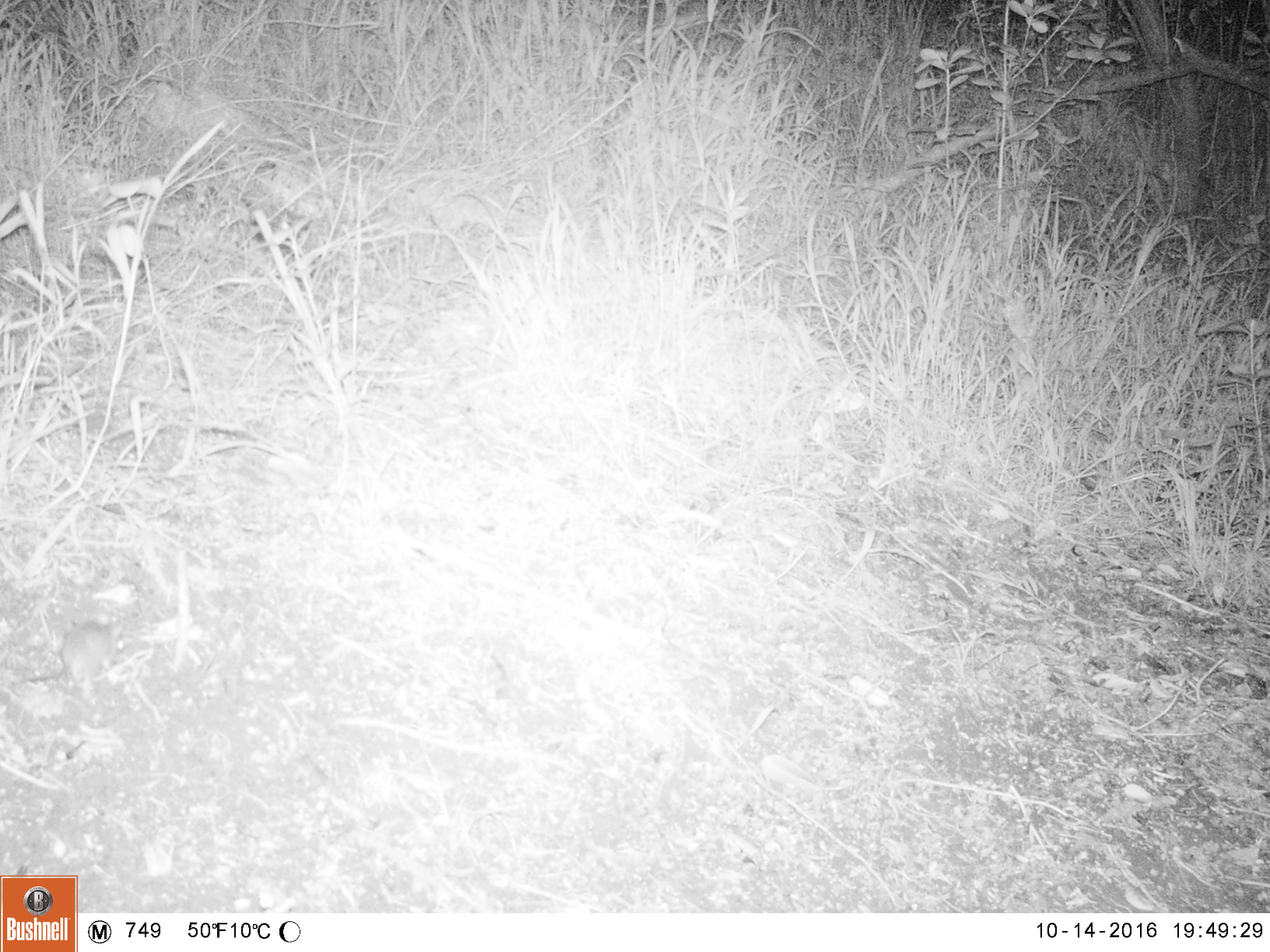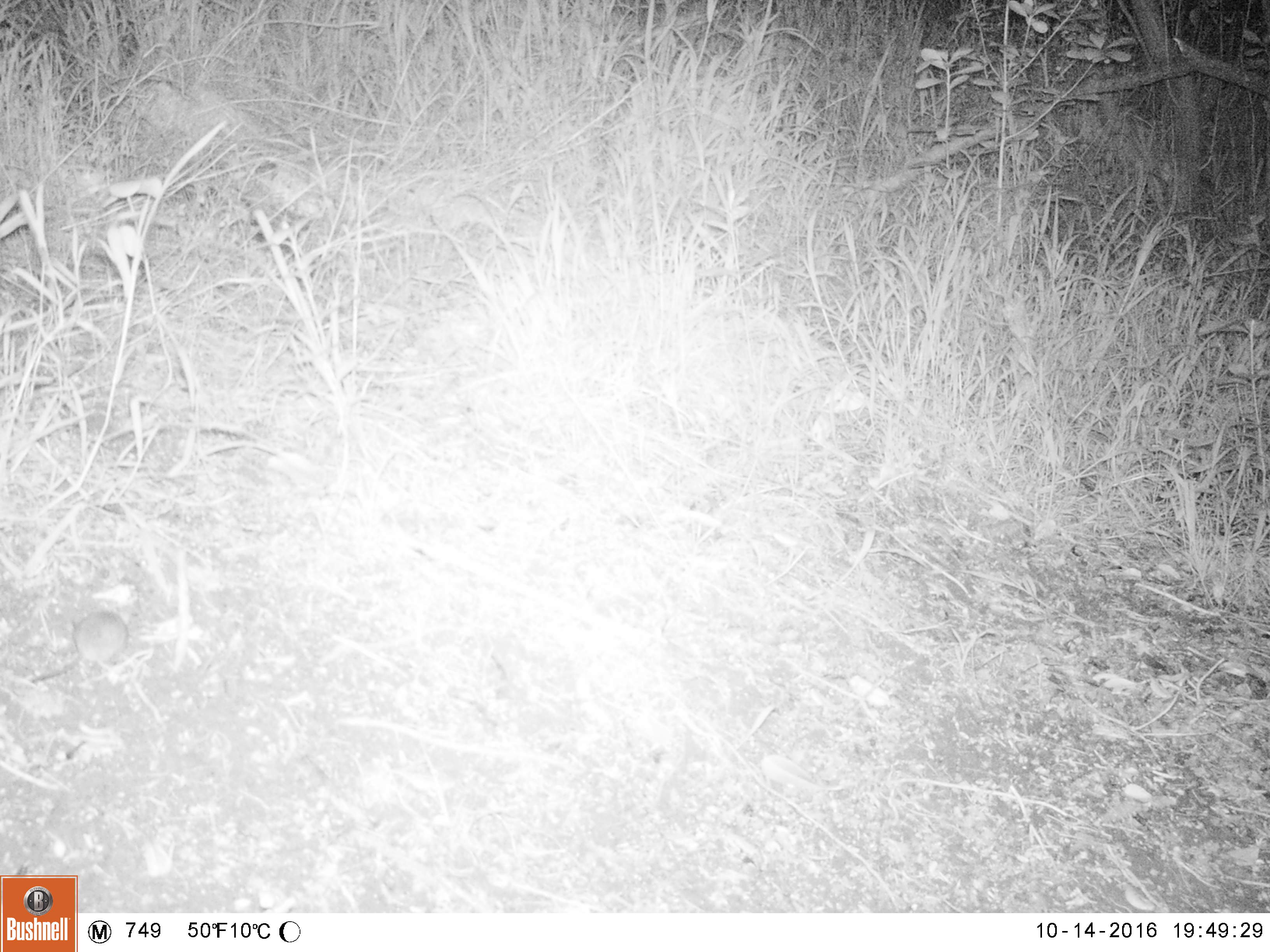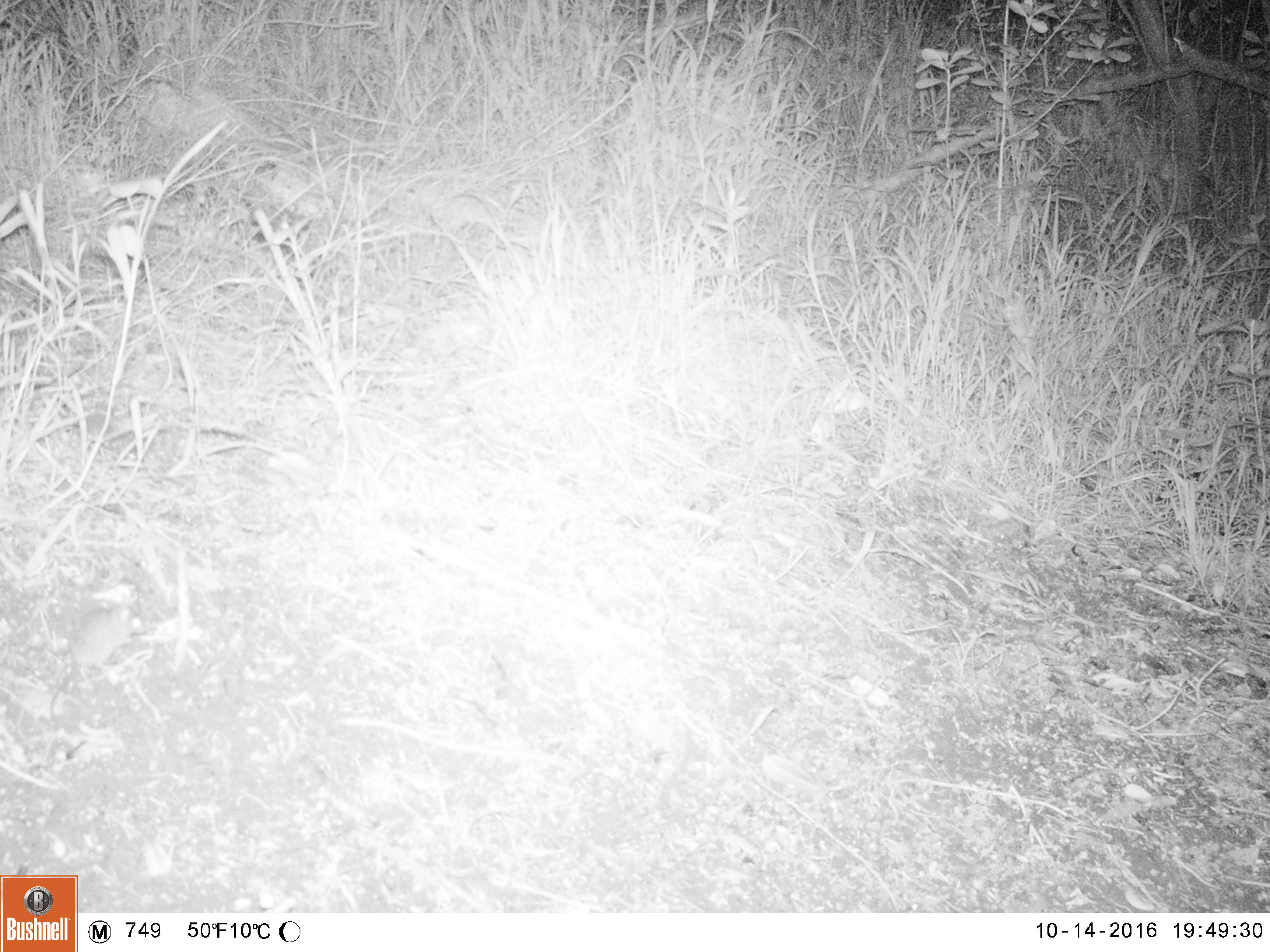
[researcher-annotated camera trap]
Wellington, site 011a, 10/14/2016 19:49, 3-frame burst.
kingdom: Animalia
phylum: Chordata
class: Mammalia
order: Rodentia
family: Muridae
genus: Mus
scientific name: Mus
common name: mouse